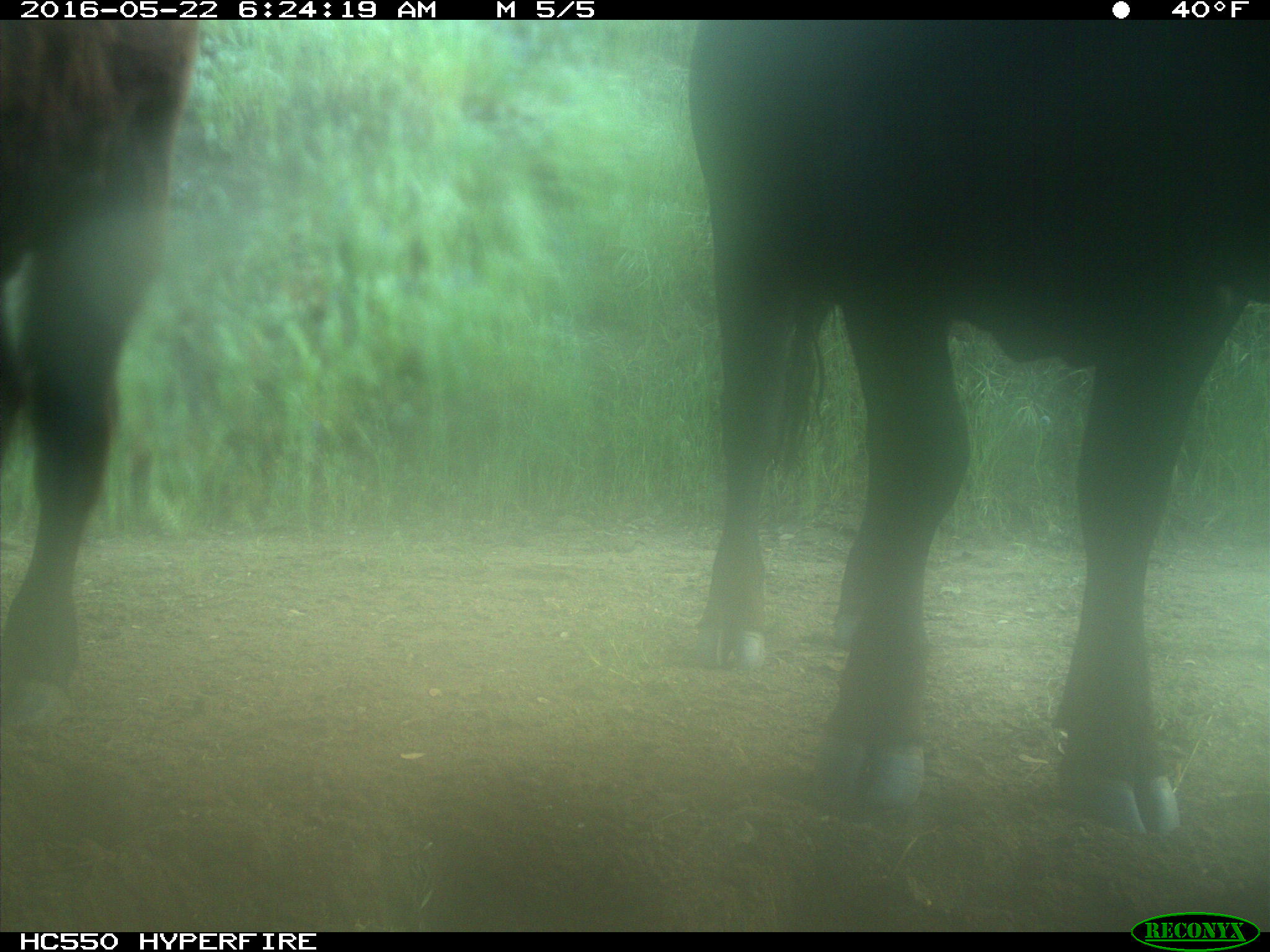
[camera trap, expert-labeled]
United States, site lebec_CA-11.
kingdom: Animalia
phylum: Chordata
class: Mammalia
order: Artiodactyla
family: Bovidae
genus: Bos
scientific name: Bos taurus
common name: domestic cow